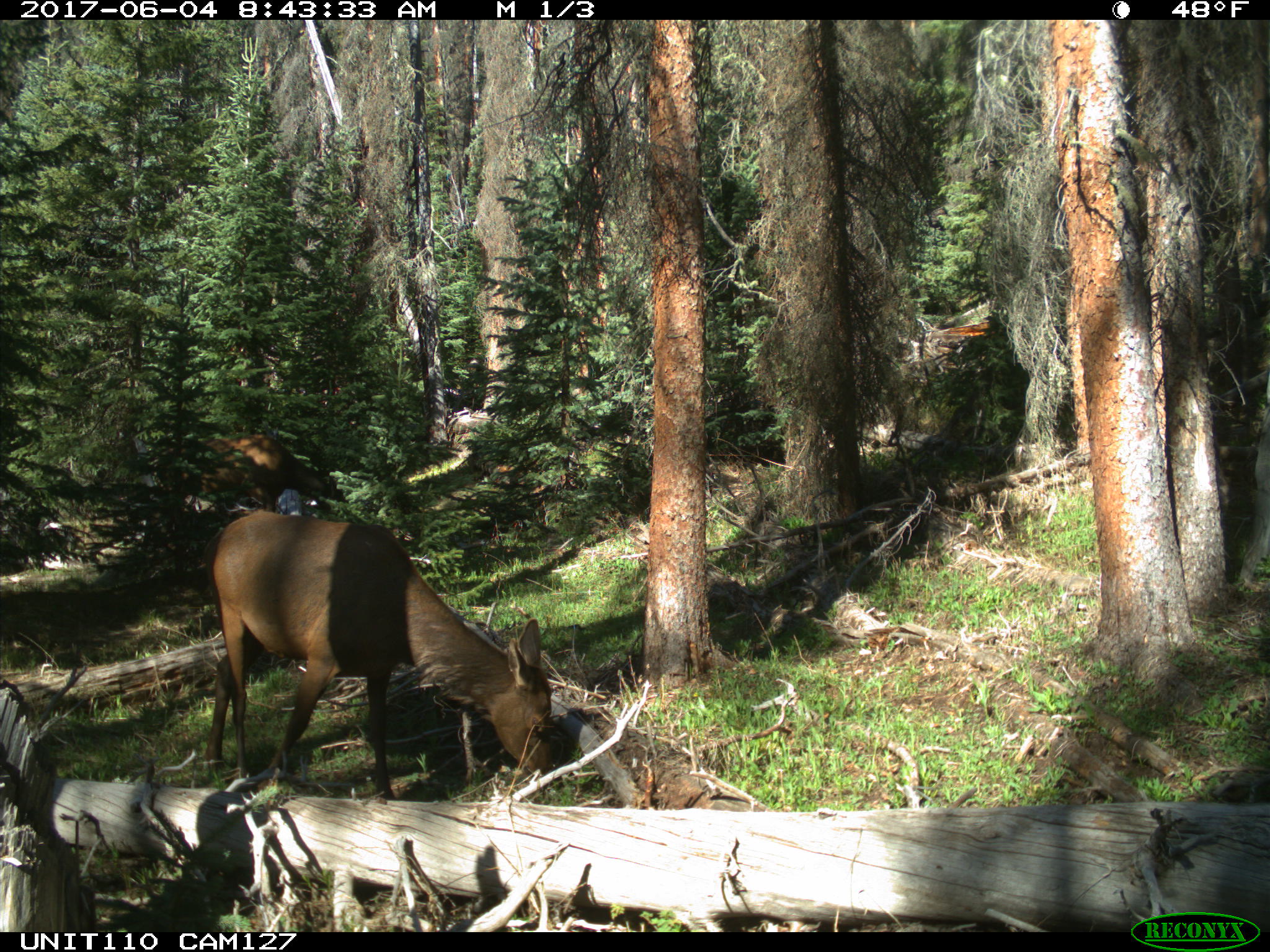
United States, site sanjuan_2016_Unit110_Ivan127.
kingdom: Animalia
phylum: Chordata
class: Mammalia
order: Artiodactyla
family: Cervidae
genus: Cervus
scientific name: Cervus elaphus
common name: red deer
Cervus elaphus (red deer).